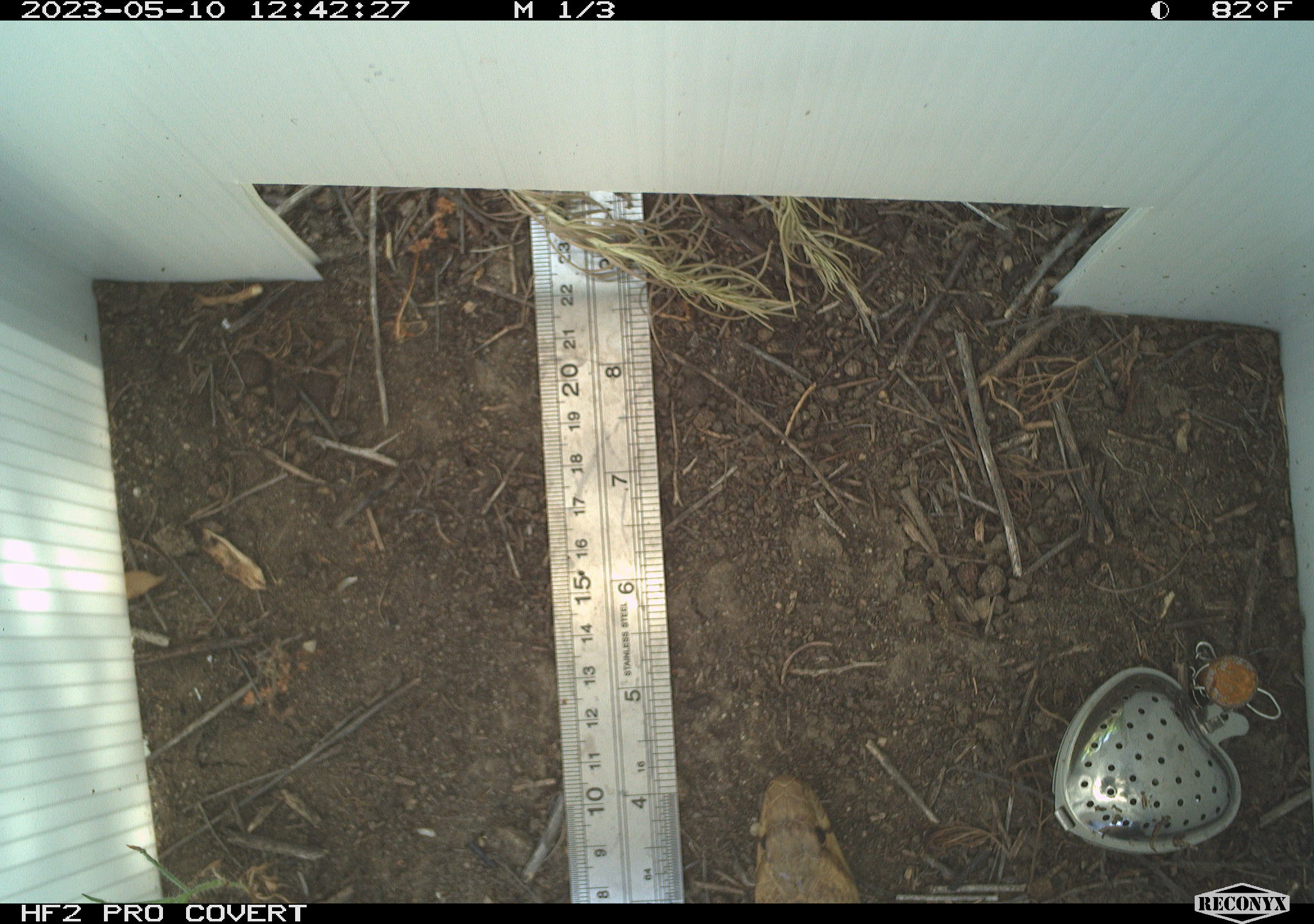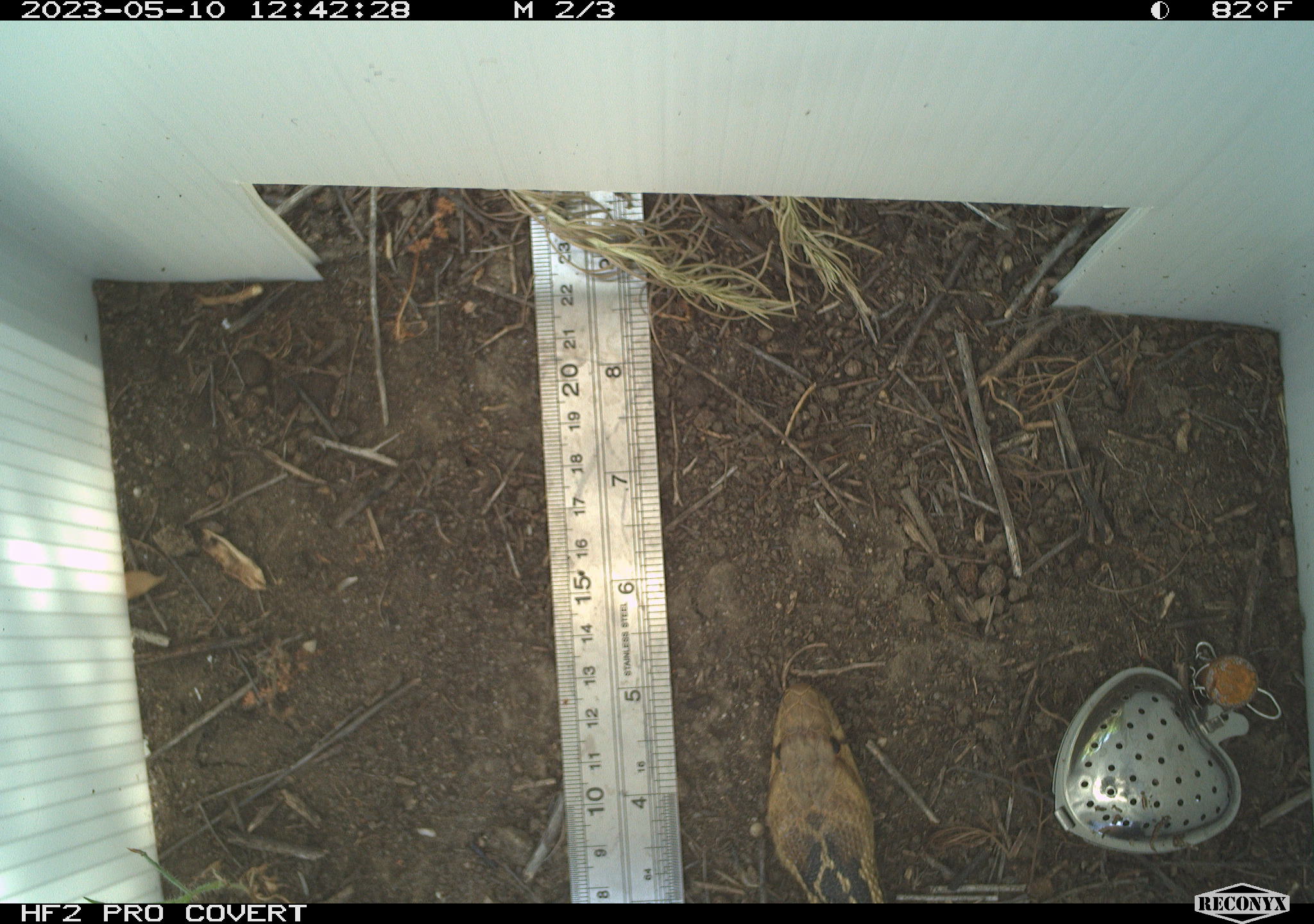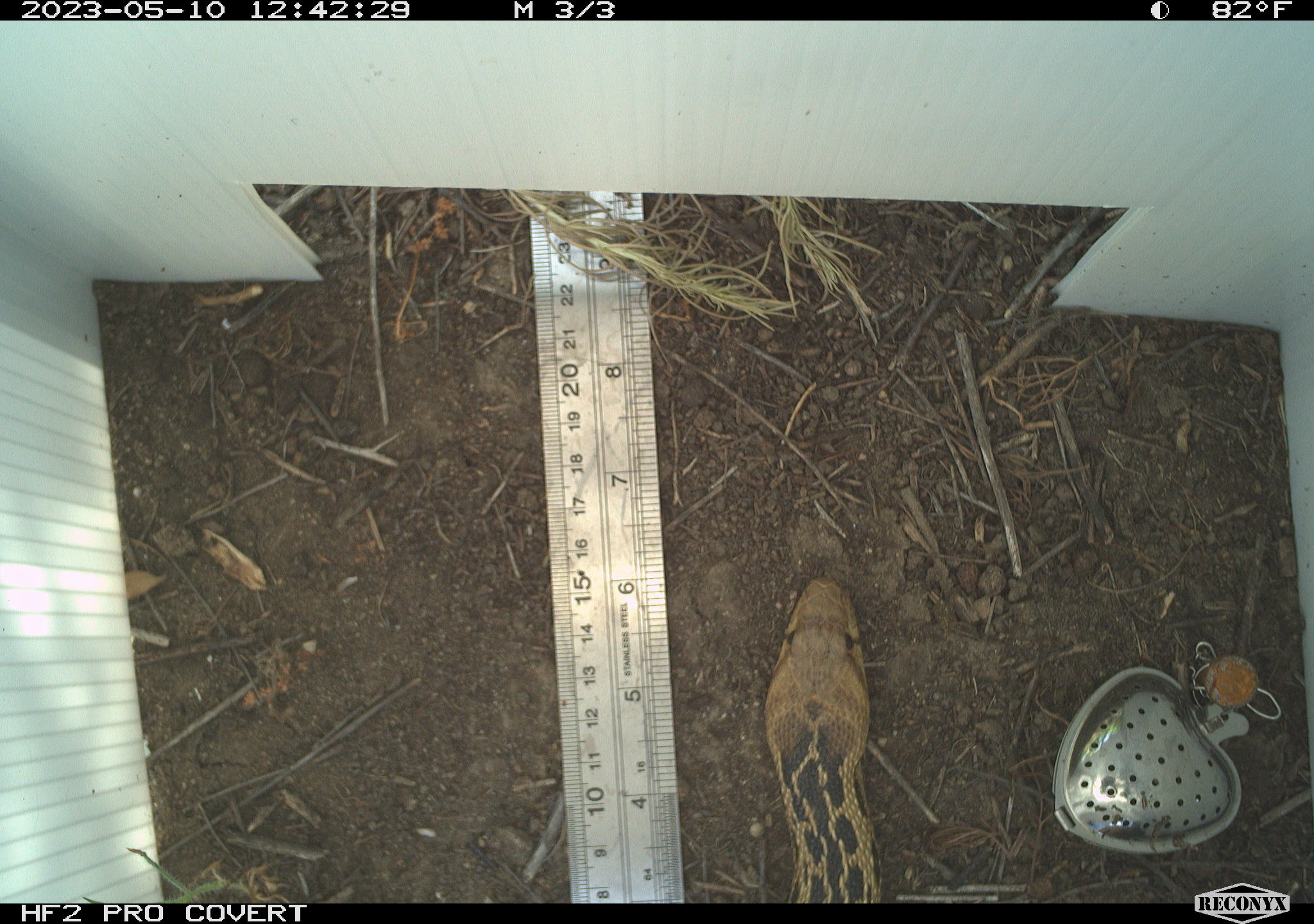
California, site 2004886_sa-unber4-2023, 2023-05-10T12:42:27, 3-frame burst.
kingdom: Animalia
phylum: Chordata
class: Reptilia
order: Squamata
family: Colubridae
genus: Pituophis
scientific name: Pituophis catenifer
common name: gophersnake